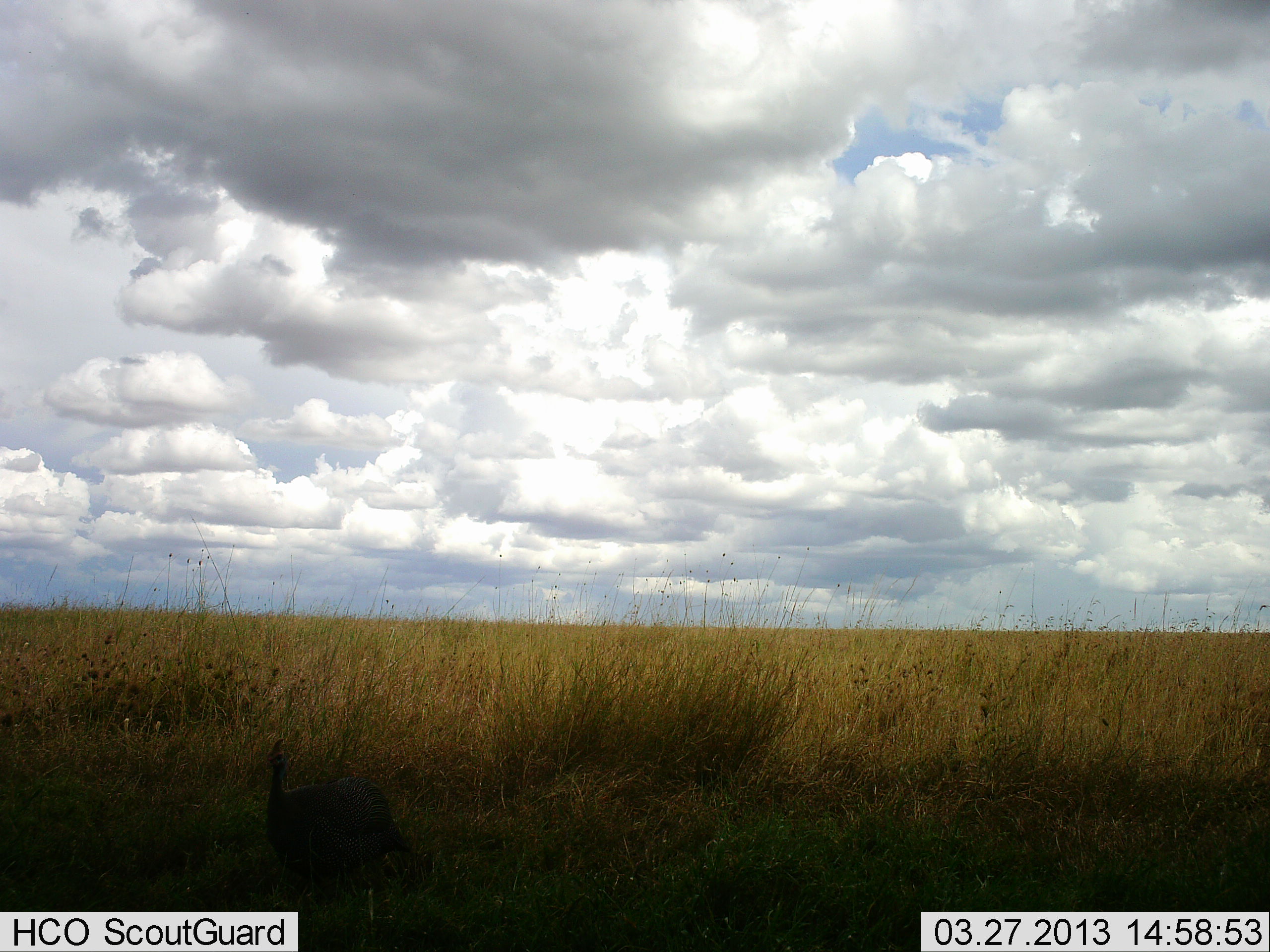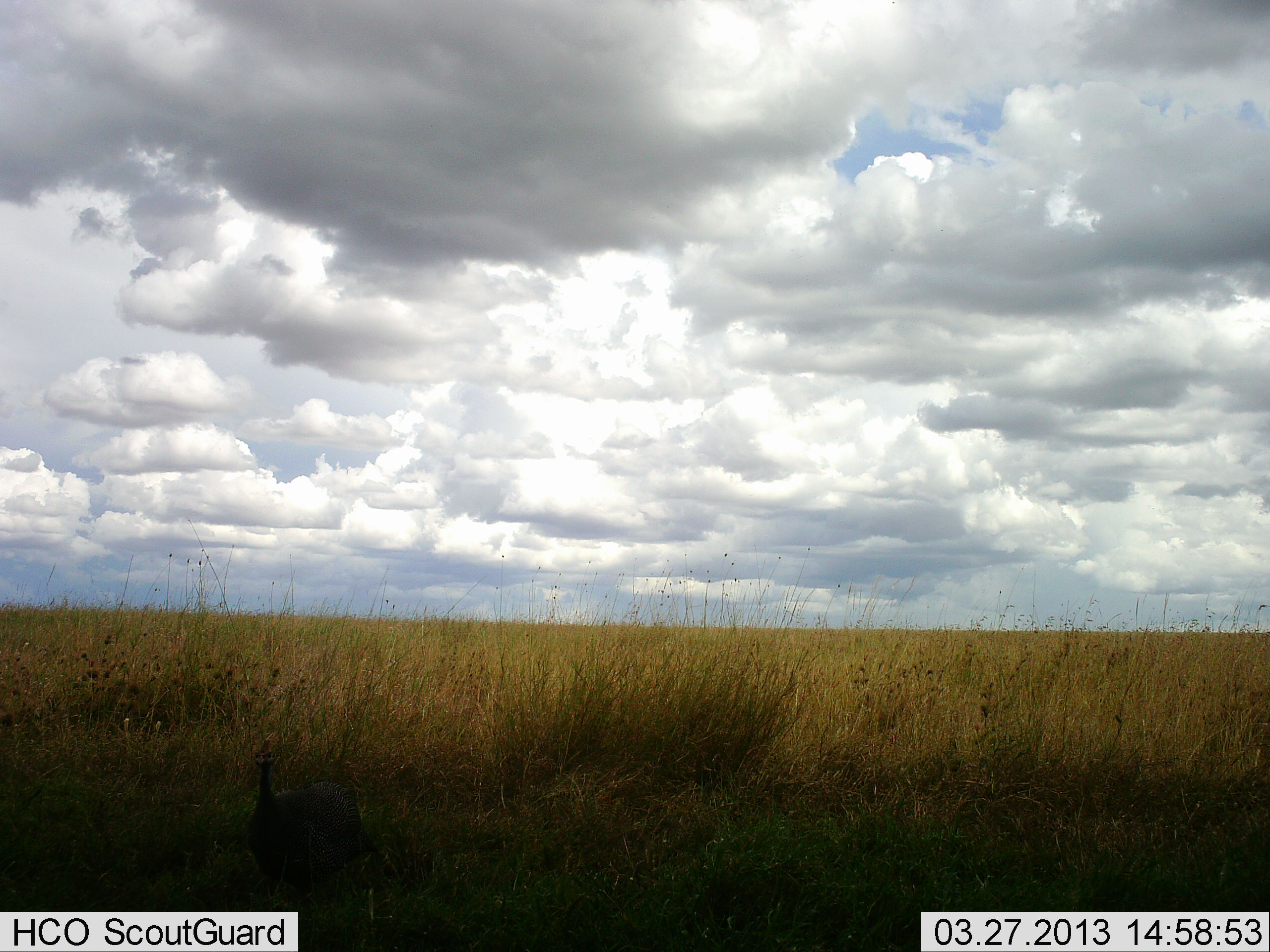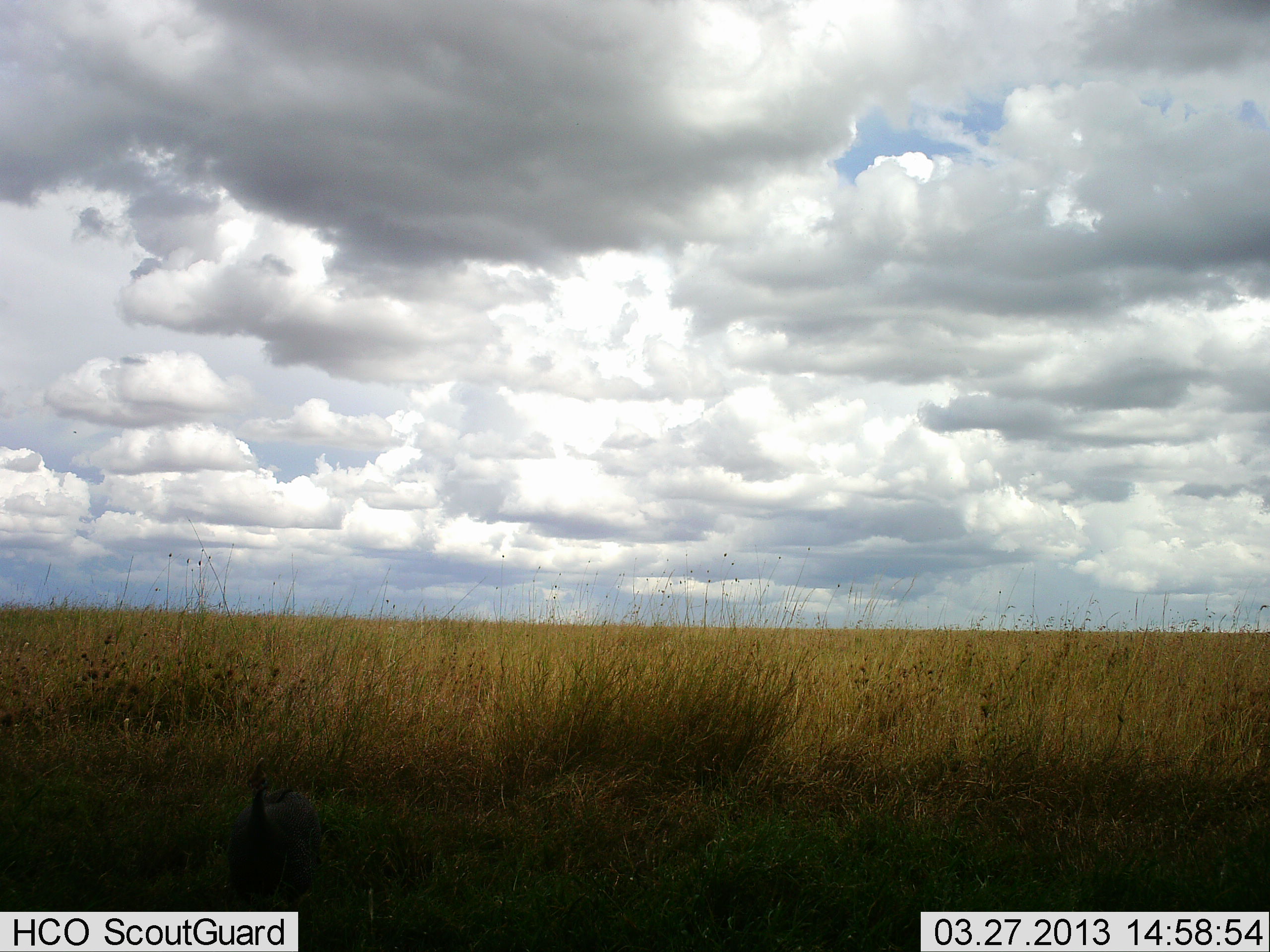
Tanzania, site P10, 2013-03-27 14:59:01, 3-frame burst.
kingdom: Animalia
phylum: Chordata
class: Aves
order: Galliformes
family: Numididae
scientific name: Numididae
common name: guinea fowl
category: guineafowl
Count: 1.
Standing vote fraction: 33%.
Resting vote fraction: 0%.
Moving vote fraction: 72%.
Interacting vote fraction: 0%.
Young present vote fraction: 0%.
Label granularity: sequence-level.